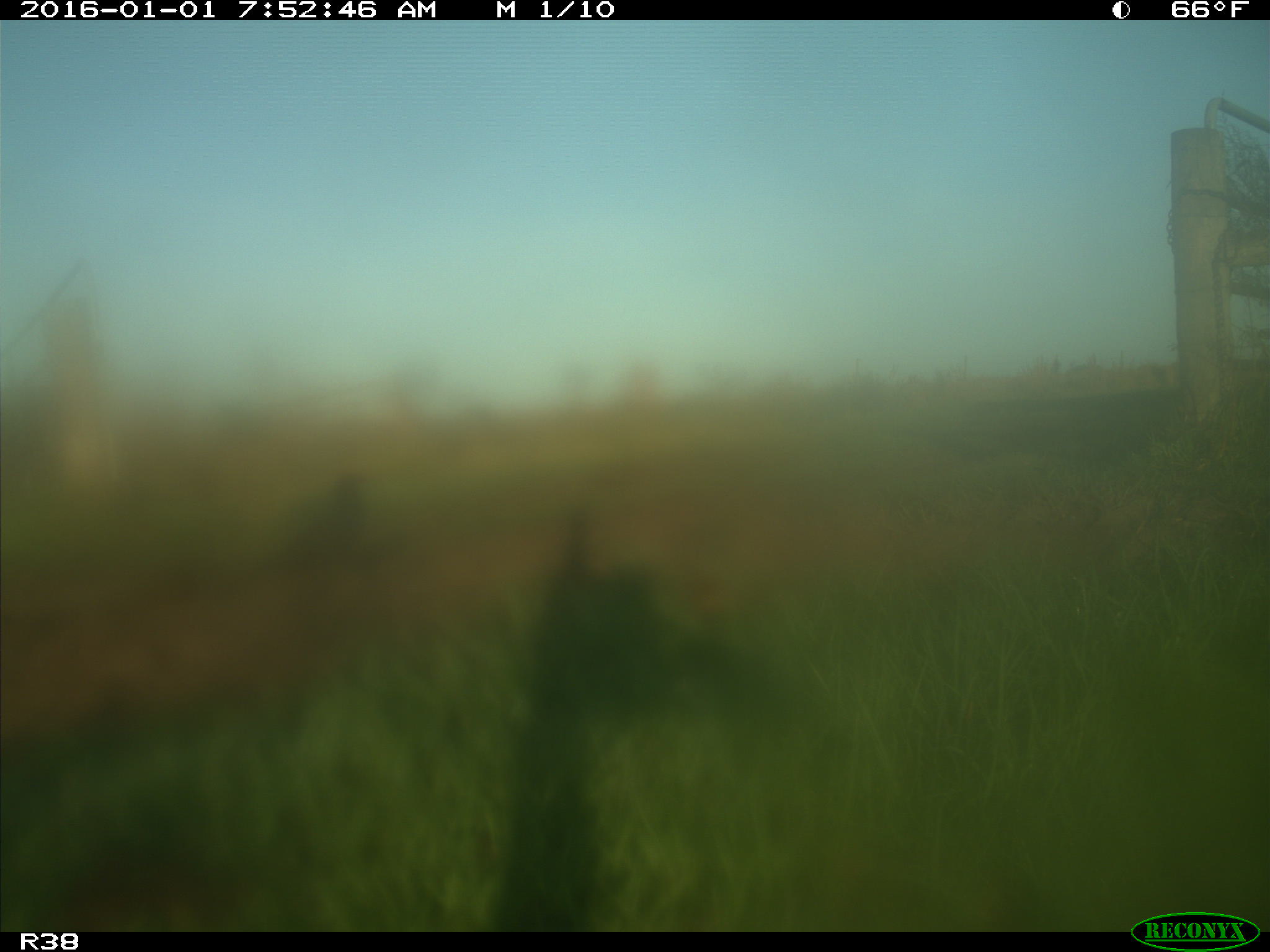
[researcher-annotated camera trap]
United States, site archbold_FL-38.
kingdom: Animalia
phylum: Chordata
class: Aves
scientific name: Aves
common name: birds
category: unidentified bird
Unidentified bird (birds) (Aves).